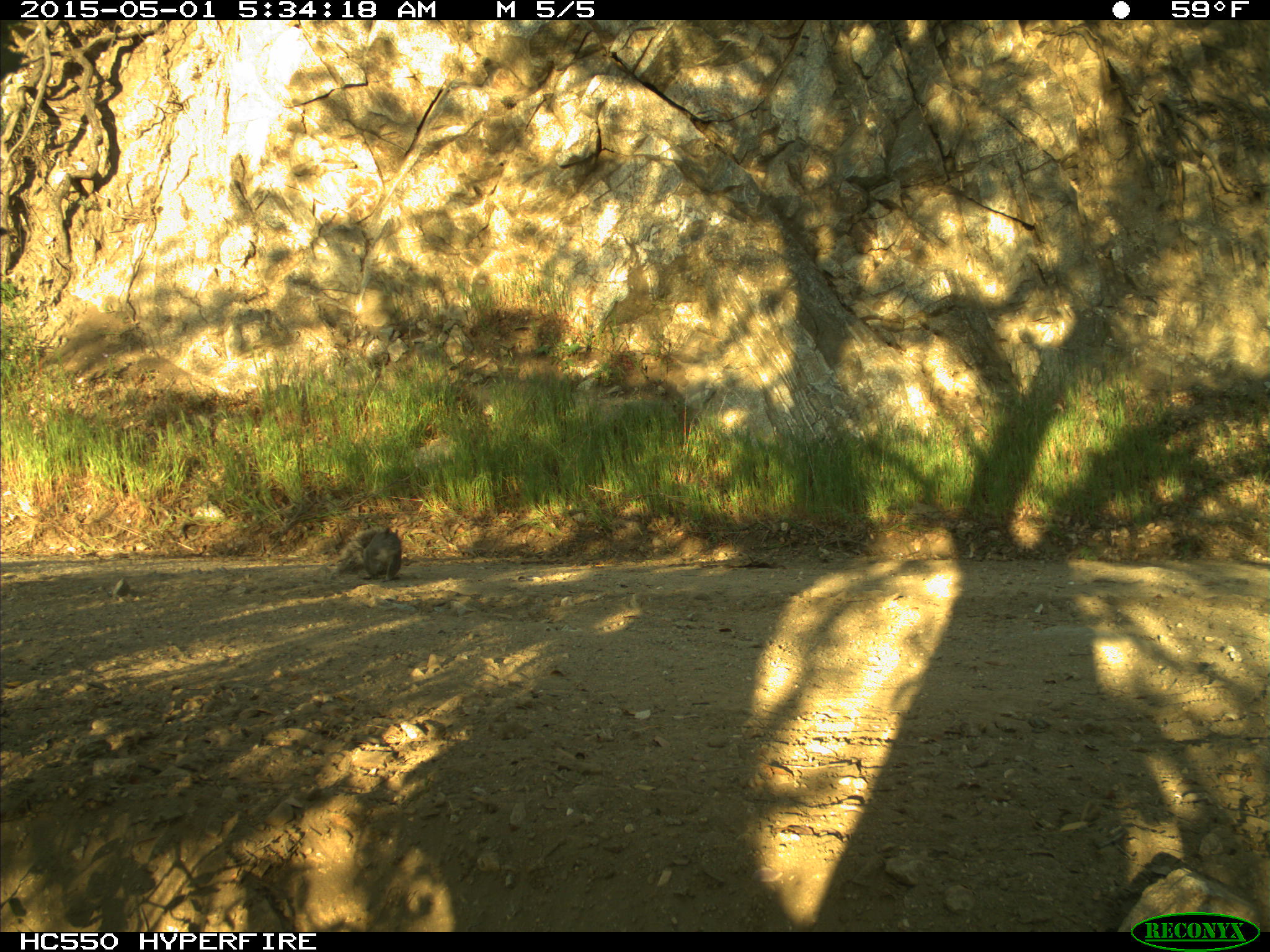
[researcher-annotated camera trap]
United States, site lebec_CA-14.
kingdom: Animalia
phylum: Chordata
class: Mammalia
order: Rodentia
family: Sciuridae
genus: Sciurus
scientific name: Sciurus carolinensis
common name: eastern gray squirrel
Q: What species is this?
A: Sciurus carolinensis (eastern gray squirrel).